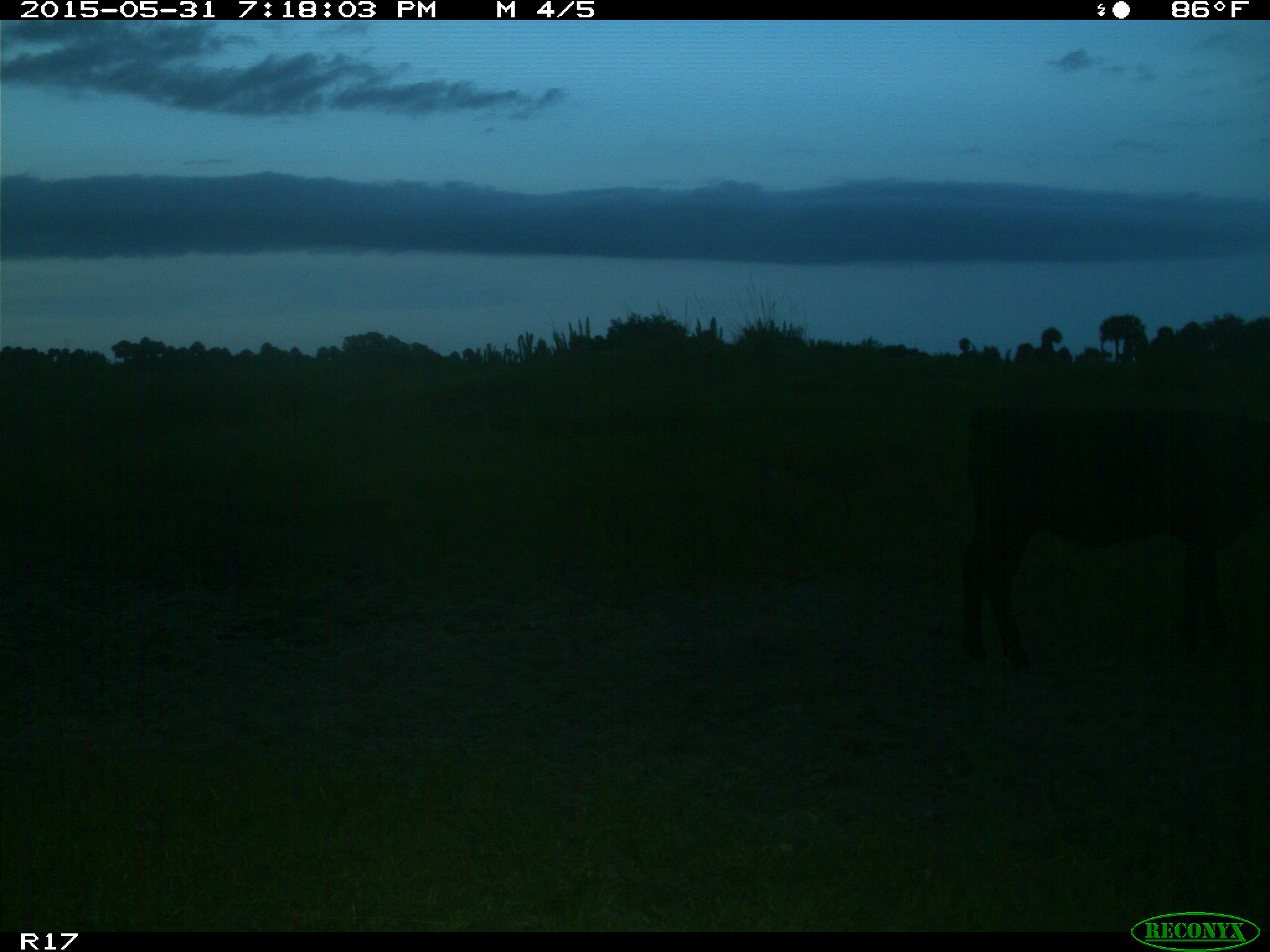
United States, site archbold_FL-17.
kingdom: Animalia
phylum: Chordata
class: Mammalia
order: Artiodactyla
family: Bovidae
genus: Bos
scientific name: Bos taurus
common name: domestic cow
Bos taurus (domestic cow).